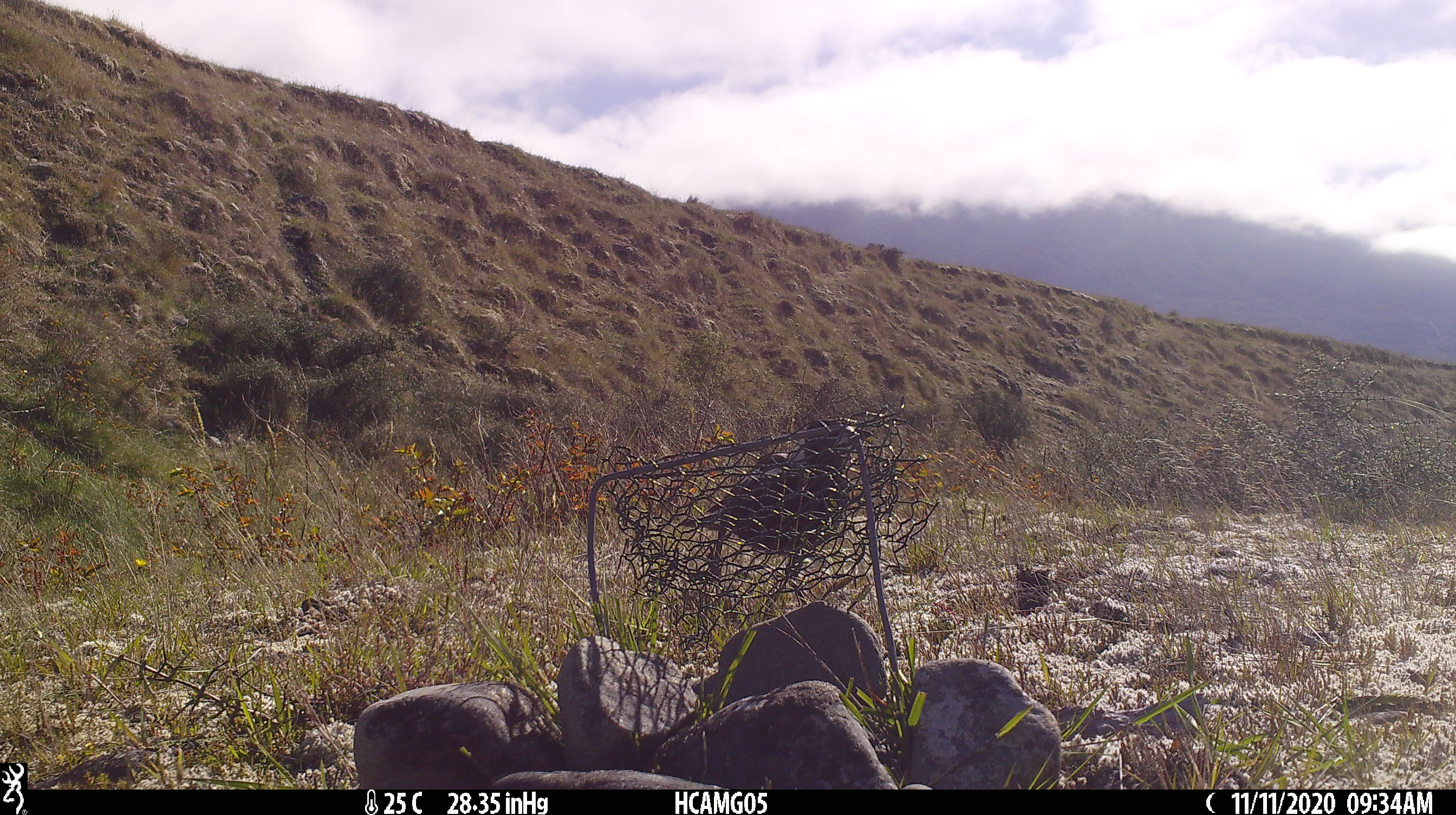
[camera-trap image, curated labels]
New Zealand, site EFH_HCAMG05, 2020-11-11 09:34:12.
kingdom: Animalia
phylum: Chordata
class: Aves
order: Passeriformes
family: Artamidae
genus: Gymnorhina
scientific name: Gymnorhina tibicen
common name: australian magpie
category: magpie